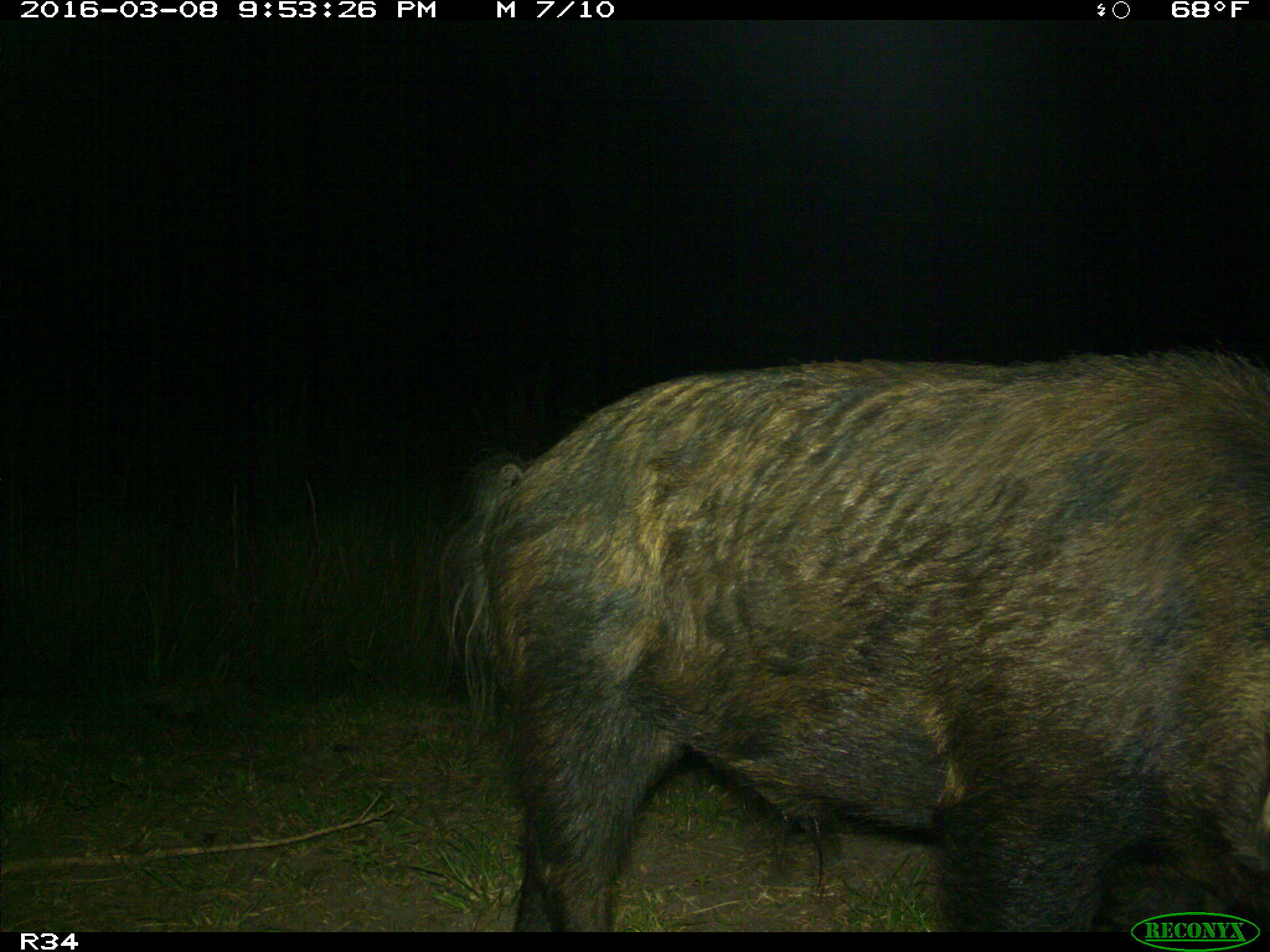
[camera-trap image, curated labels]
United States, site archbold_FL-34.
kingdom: Animalia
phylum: Chordata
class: Mammalia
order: Artiodactyla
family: Suidae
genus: Sus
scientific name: Sus scrofa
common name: wild boar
Sus scrofa (wild boar).